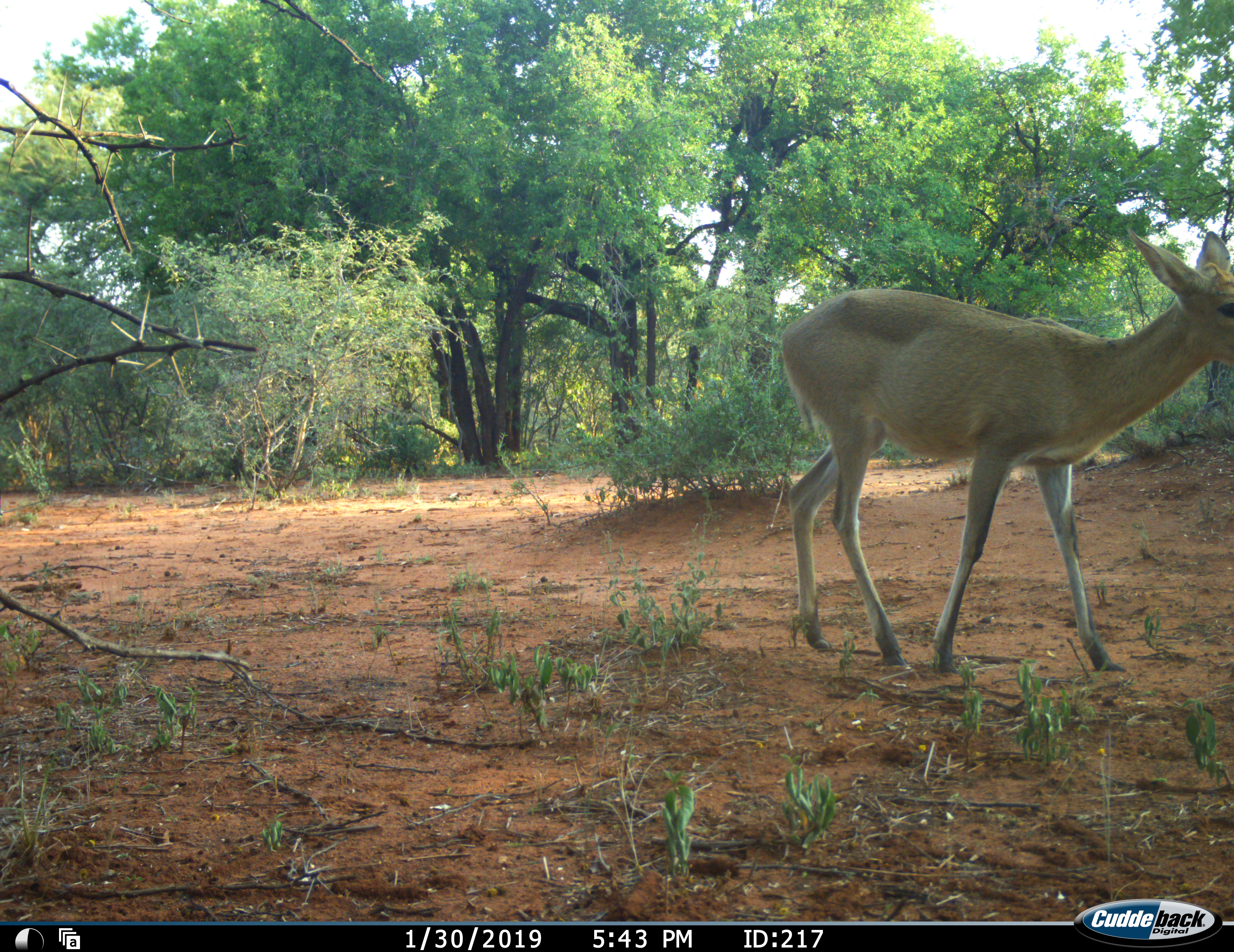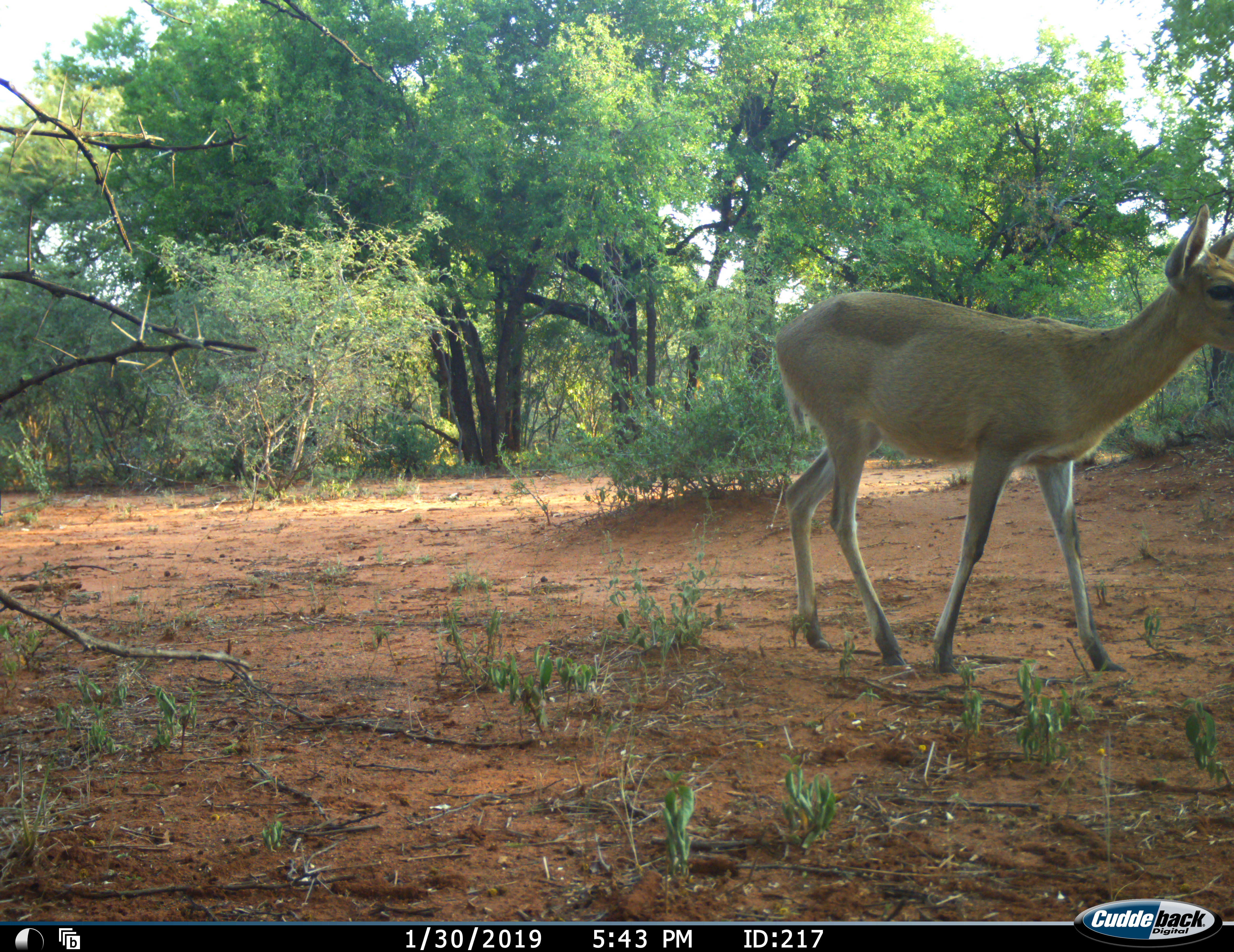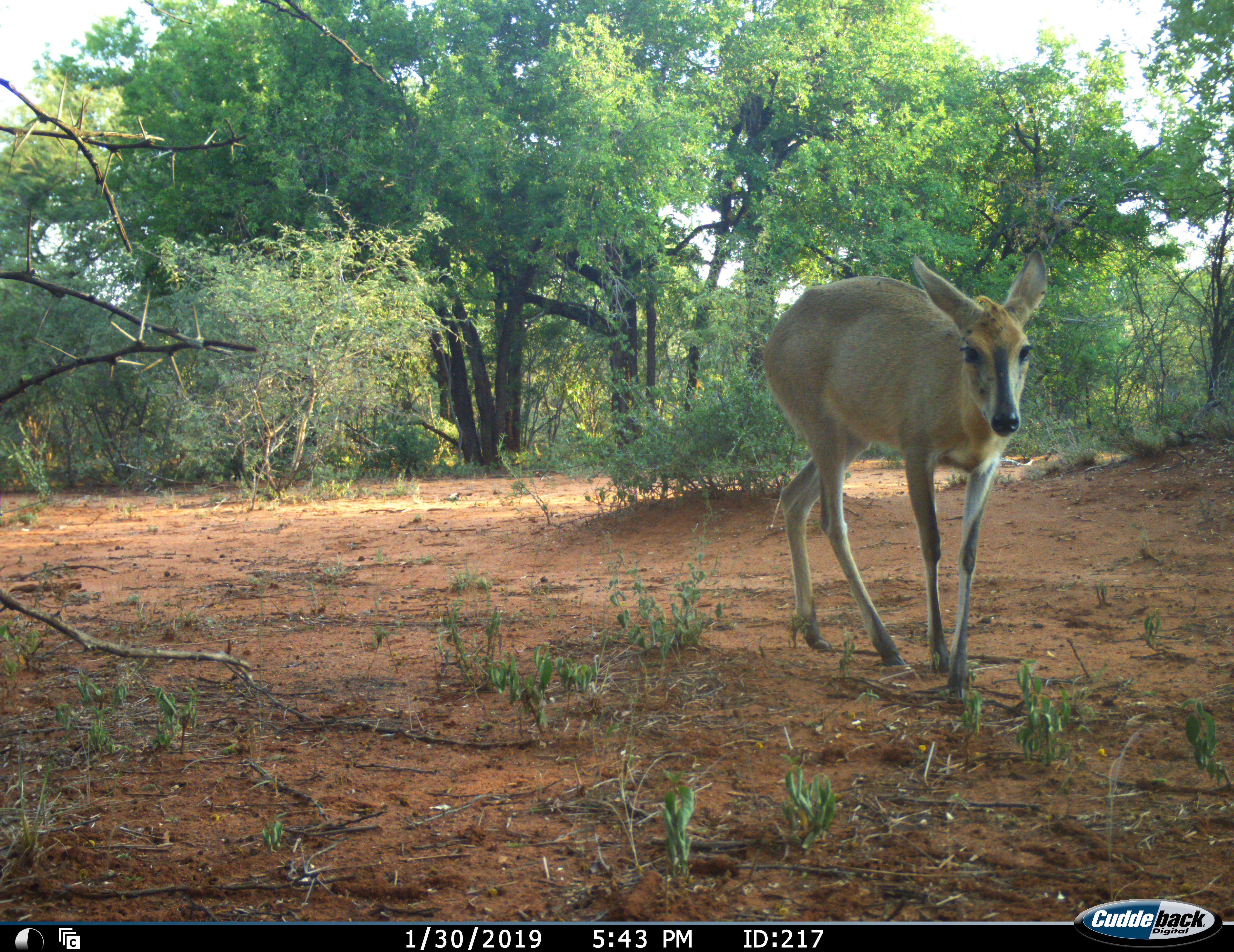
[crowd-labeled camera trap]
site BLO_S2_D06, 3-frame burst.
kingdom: Animalia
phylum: Chordata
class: Mammalia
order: Artiodactyla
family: Bovidae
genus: Sylvicapra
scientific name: Sylvicapra grimmia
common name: common duiker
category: duikercommongrey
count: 1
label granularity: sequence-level